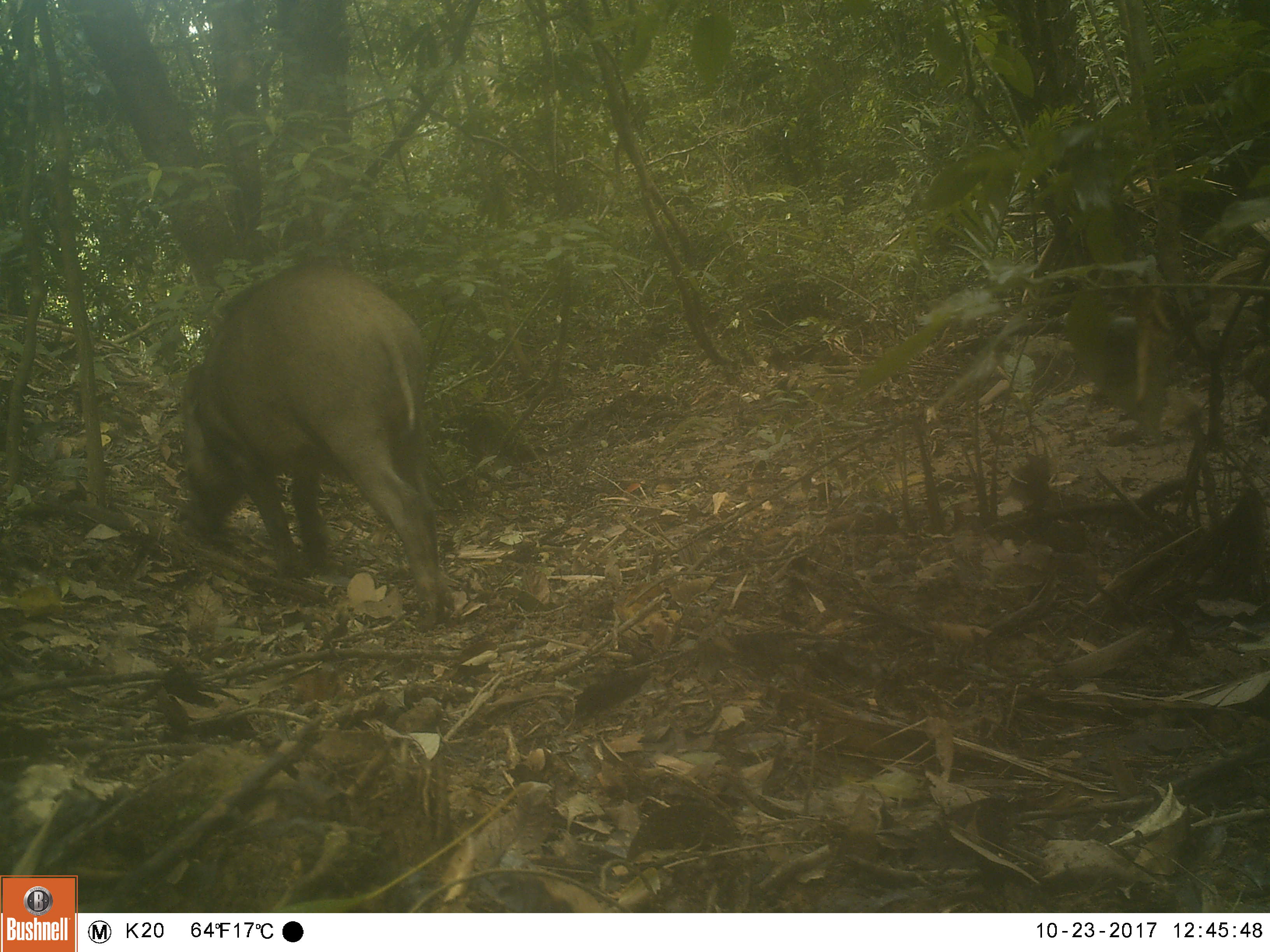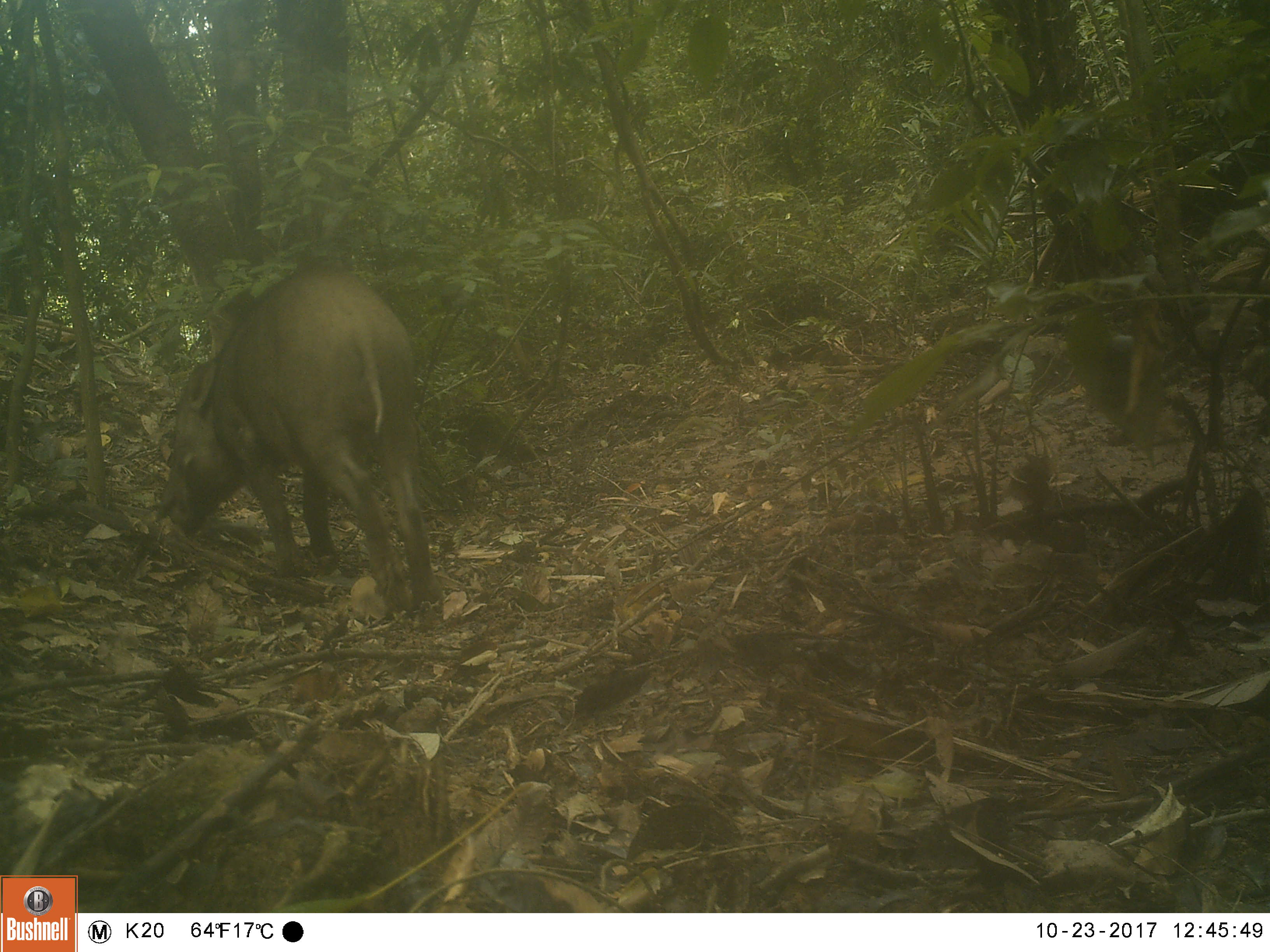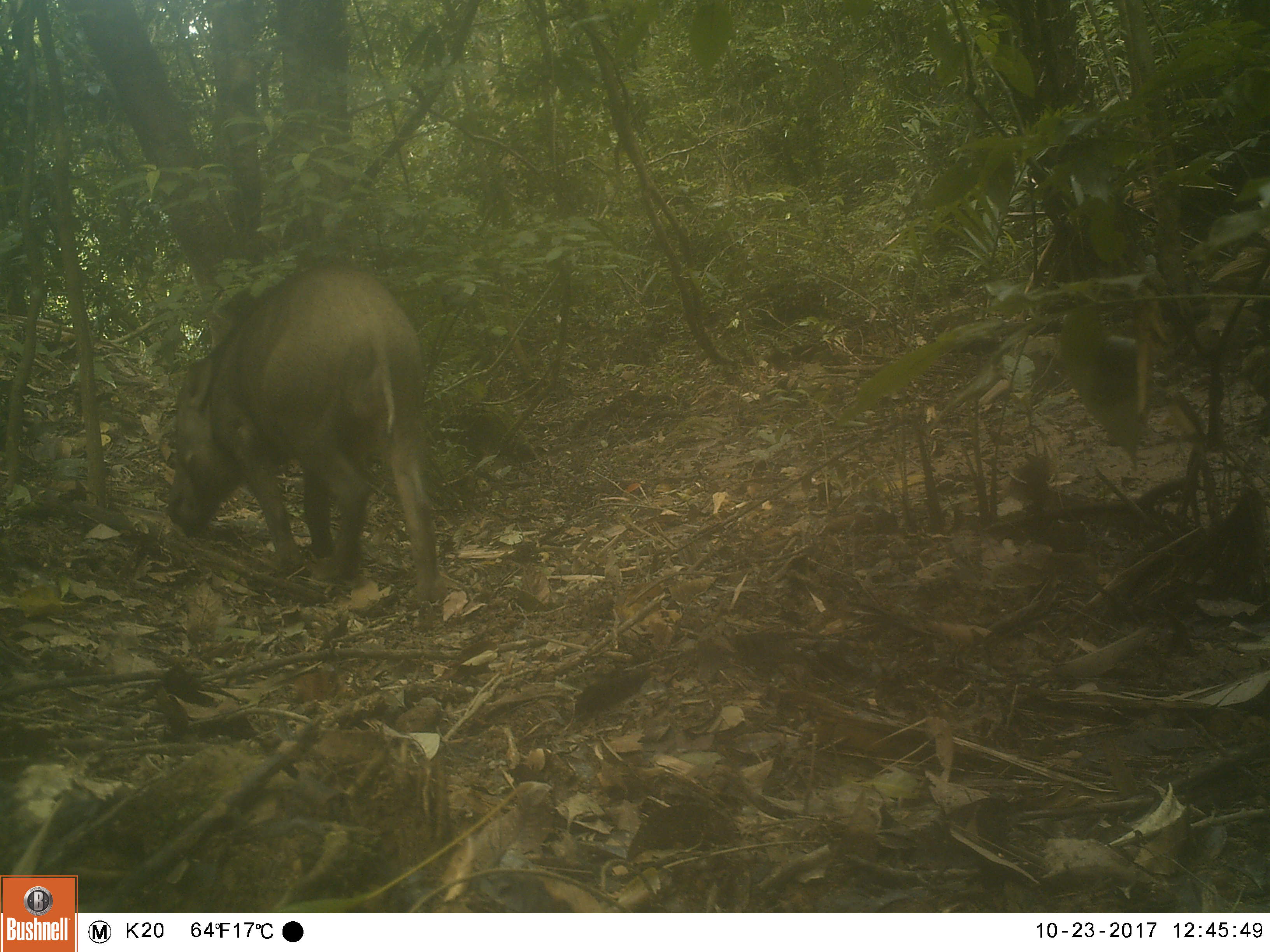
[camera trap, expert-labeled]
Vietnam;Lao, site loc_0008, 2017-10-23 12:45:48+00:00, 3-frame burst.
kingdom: Animalia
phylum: Chordata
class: Mammalia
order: Artiodactyla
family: Suidae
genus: Sus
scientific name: Sus scrofa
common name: eurasian wild pig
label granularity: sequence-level